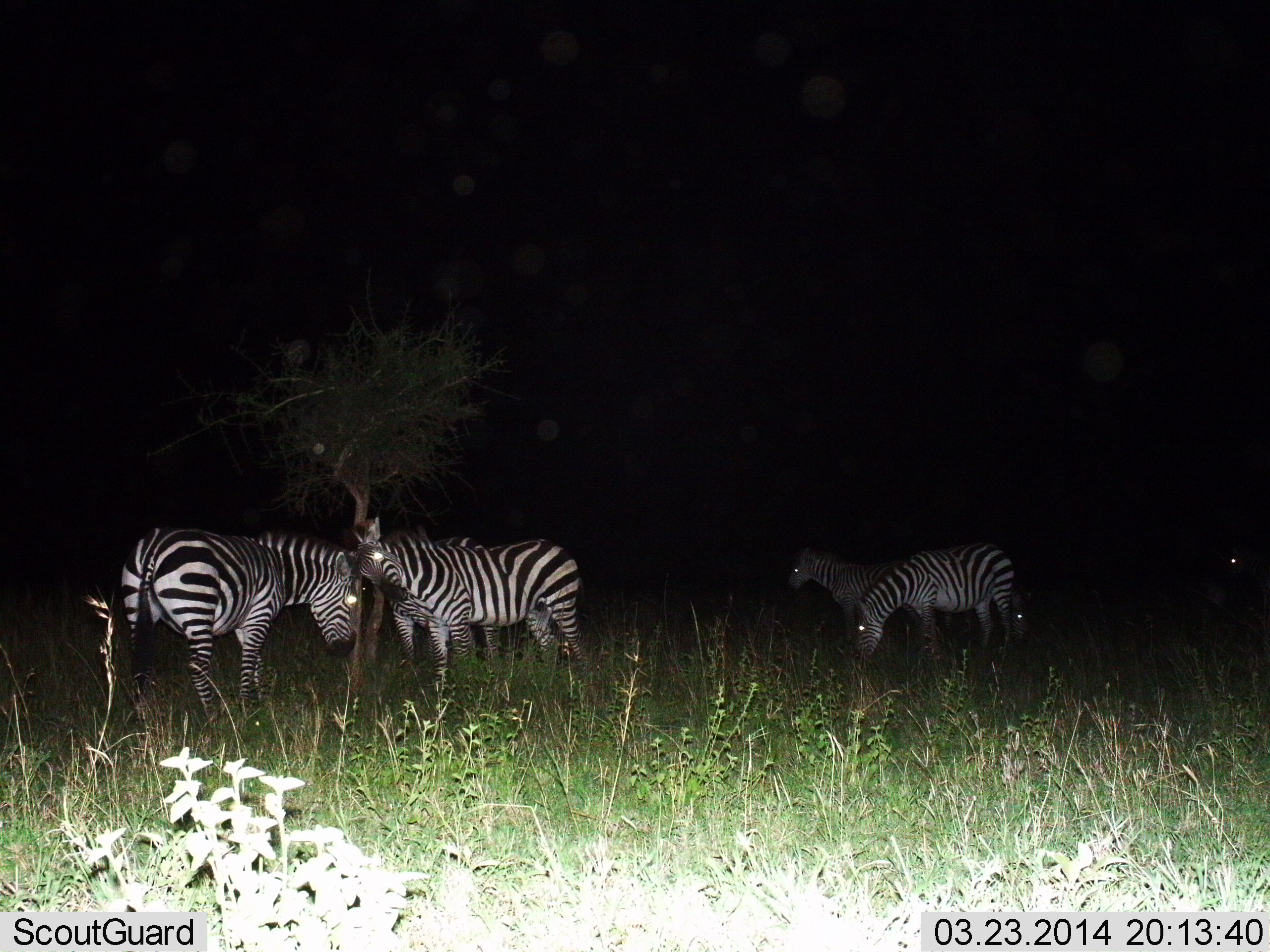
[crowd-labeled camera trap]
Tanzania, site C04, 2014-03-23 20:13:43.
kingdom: Animalia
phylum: Chordata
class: Mammalia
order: Perissodactyla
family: Equidae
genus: Equus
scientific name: Equus quagga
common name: plains zebra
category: zebra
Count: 6.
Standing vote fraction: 80%.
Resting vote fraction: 0%.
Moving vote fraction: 10%.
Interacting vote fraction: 10%.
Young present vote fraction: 0%.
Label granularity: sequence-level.